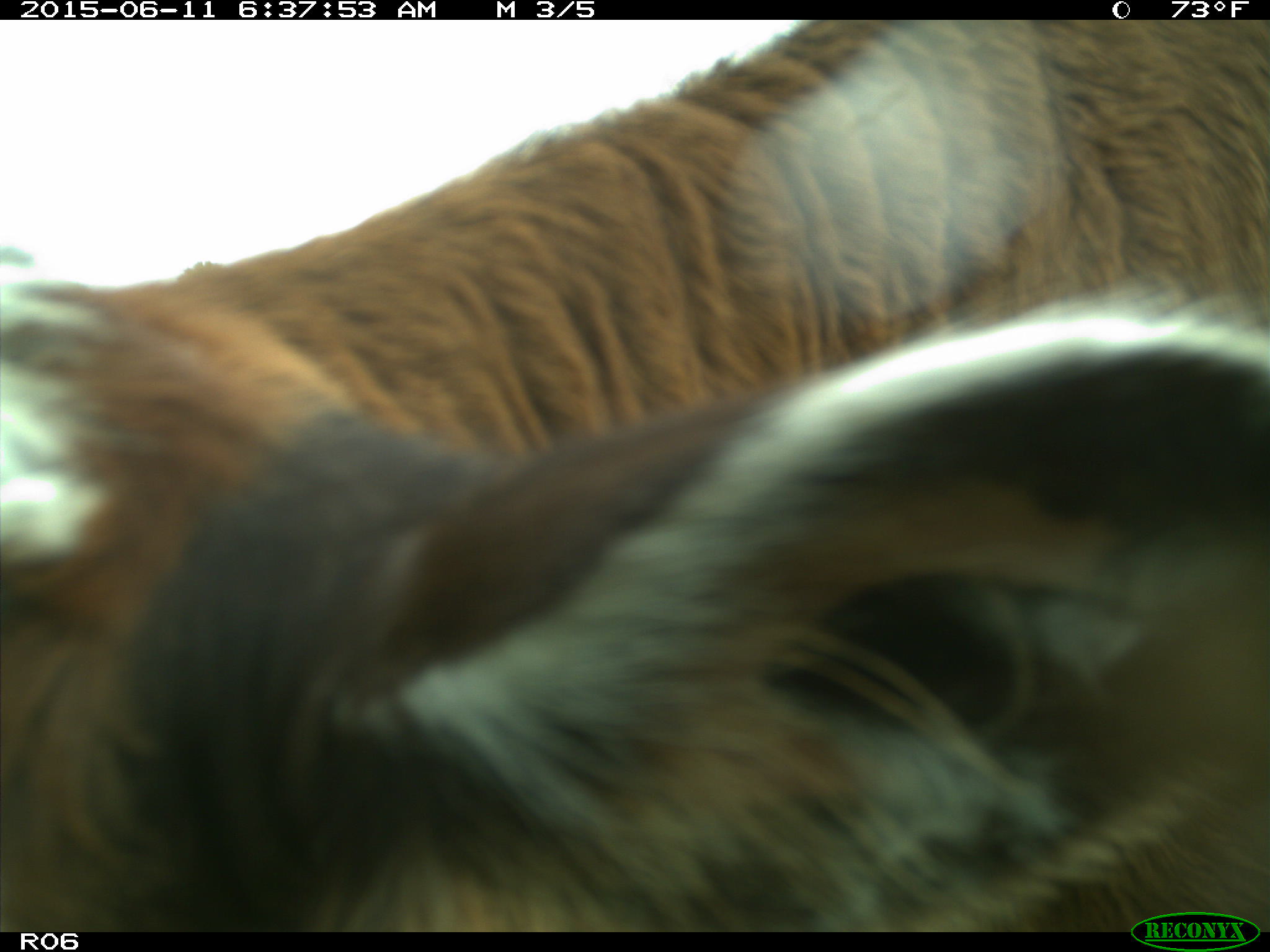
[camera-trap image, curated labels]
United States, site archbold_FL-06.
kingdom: Animalia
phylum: Chordata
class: Mammalia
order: Artiodactyla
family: Bovidae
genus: Bos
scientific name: Bos taurus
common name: domestic cow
Bos taurus (domestic cow).